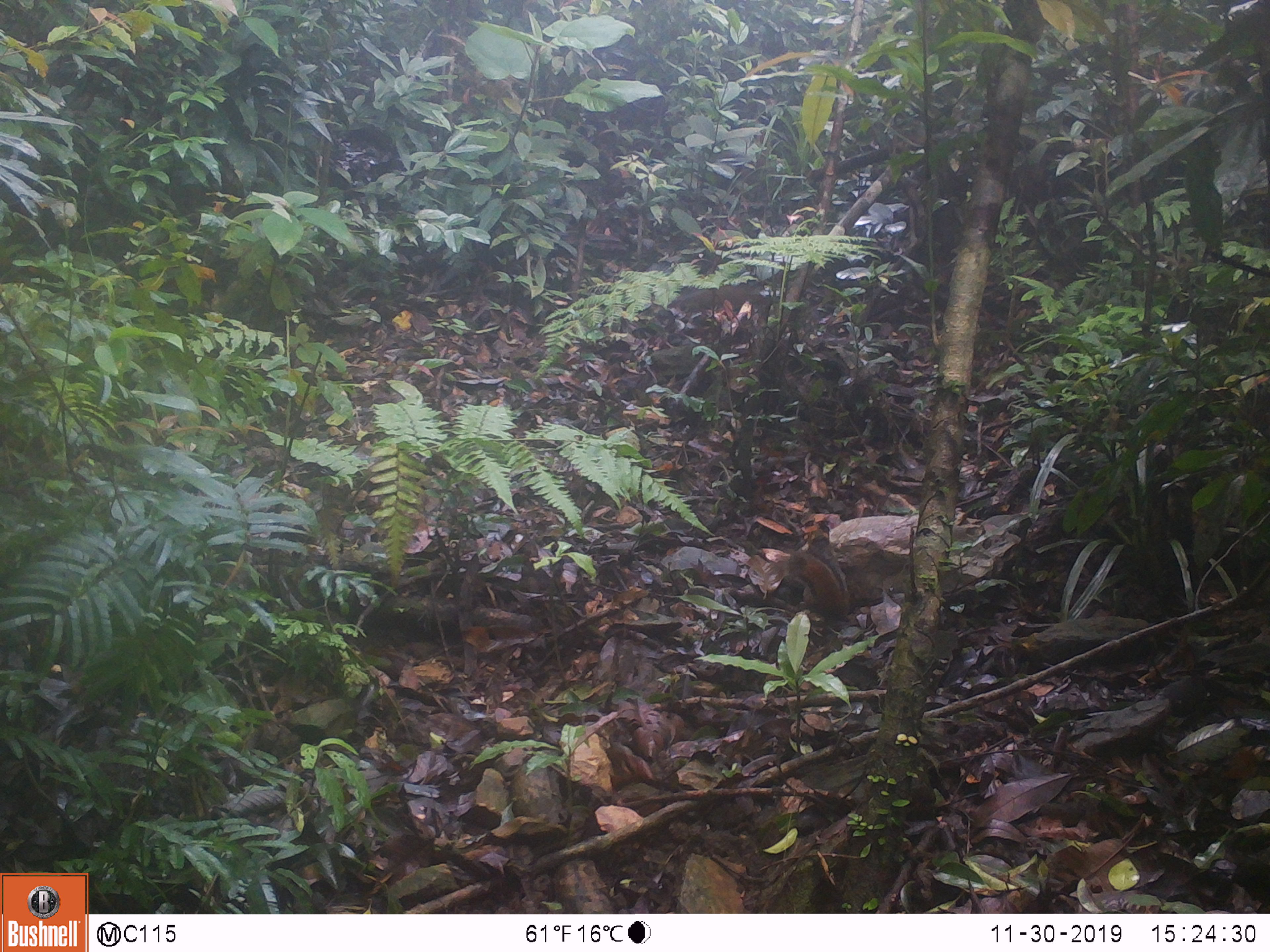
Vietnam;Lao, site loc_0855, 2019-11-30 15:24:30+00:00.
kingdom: Animalia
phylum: Chordata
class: Mammalia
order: Rodentia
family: Sciuridae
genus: Dremomys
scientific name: Dremomys rufigenis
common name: red-cheeked squirrel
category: red cheeked squirrel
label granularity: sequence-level